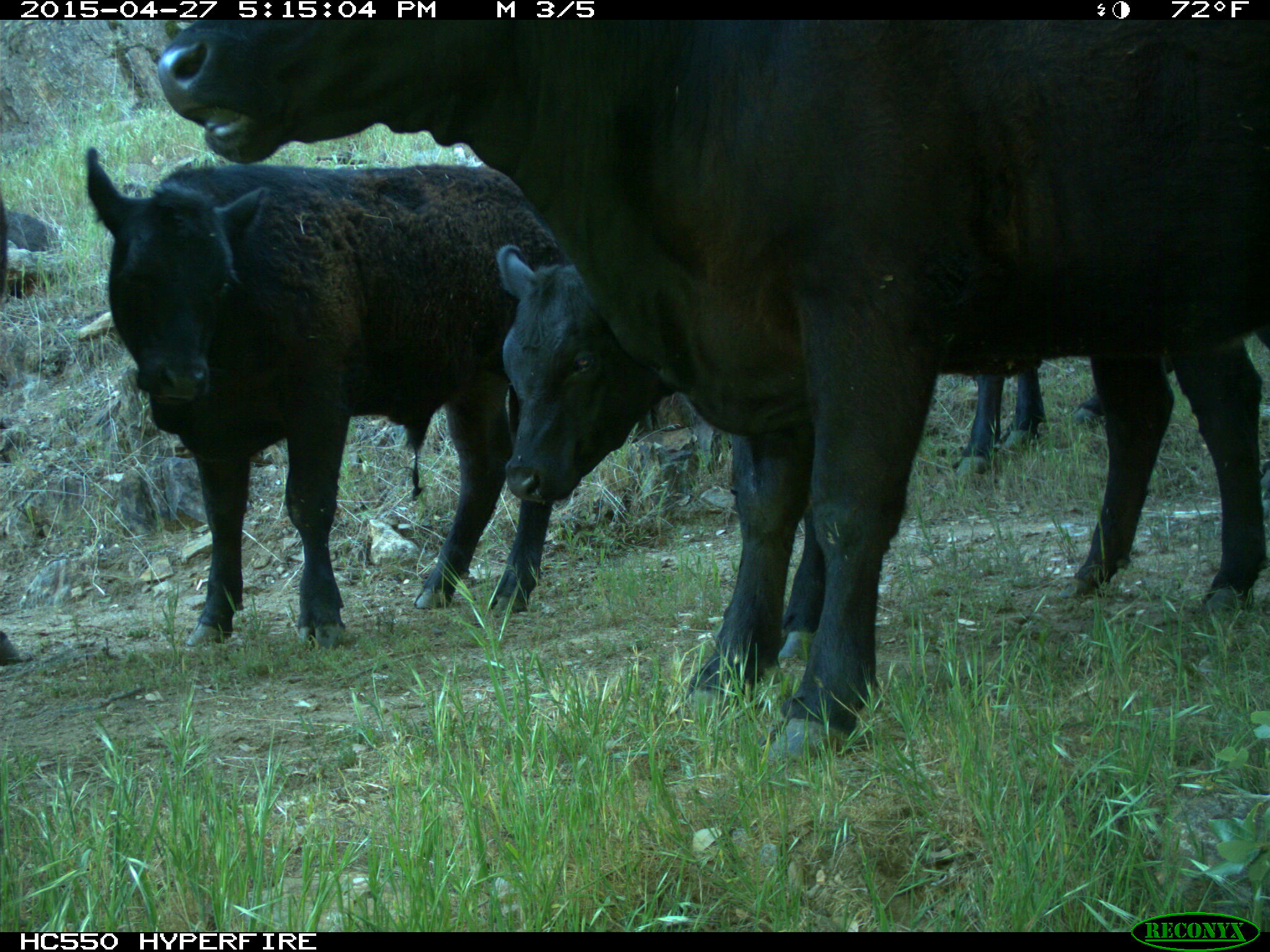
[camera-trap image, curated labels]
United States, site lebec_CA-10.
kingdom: Animalia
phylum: Chordata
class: Mammalia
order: Artiodactyla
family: Bovidae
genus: Bos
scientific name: Bos taurus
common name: domestic cow